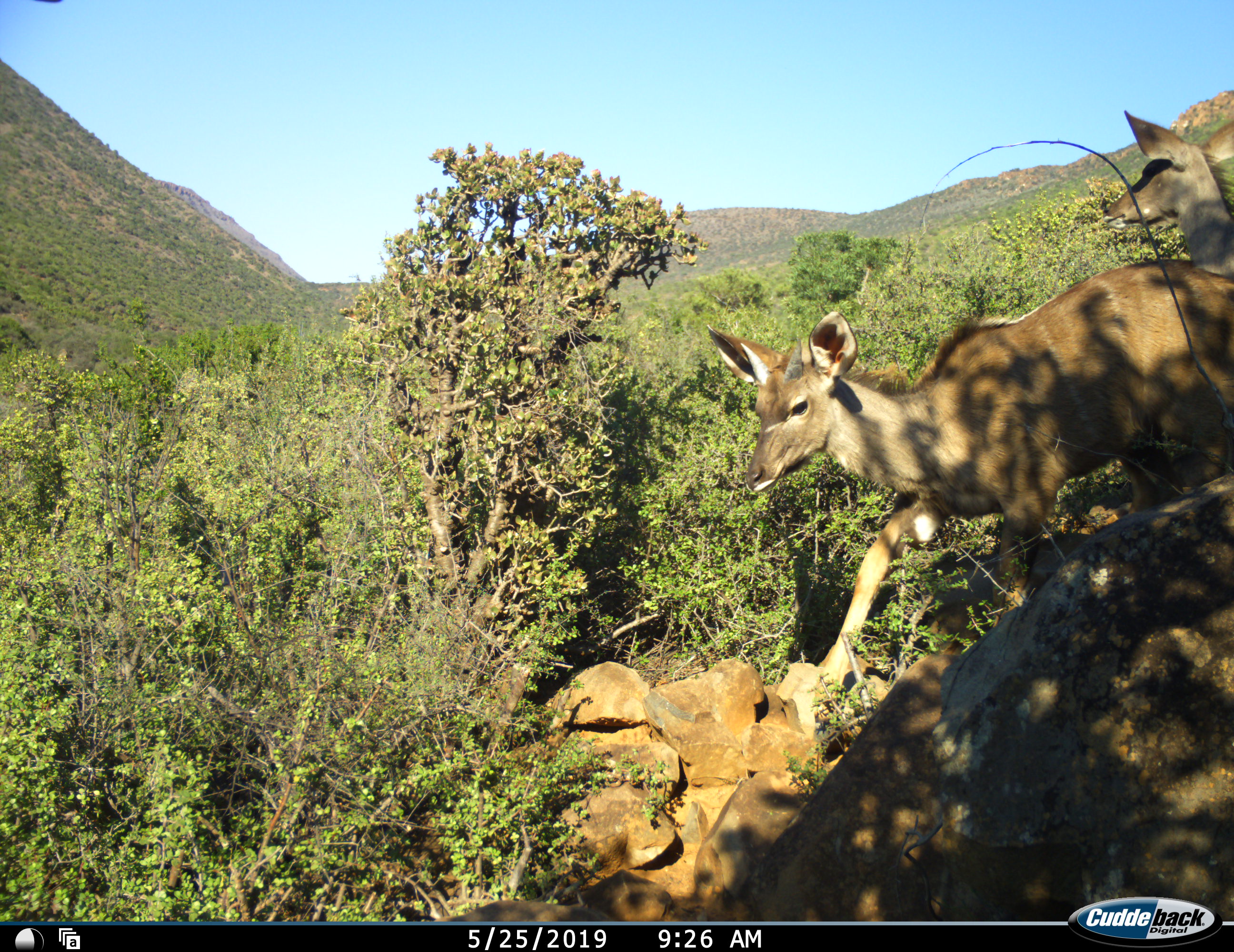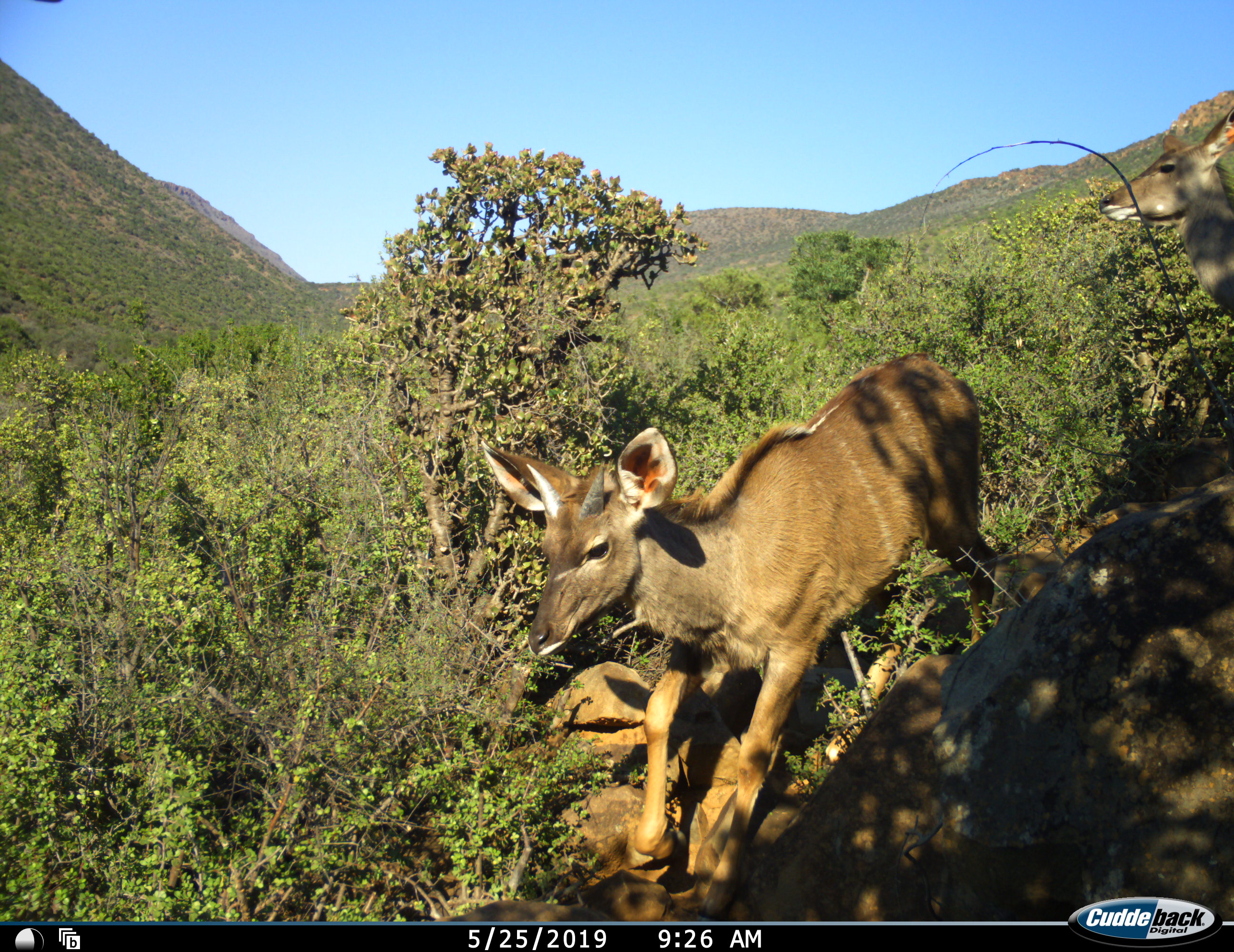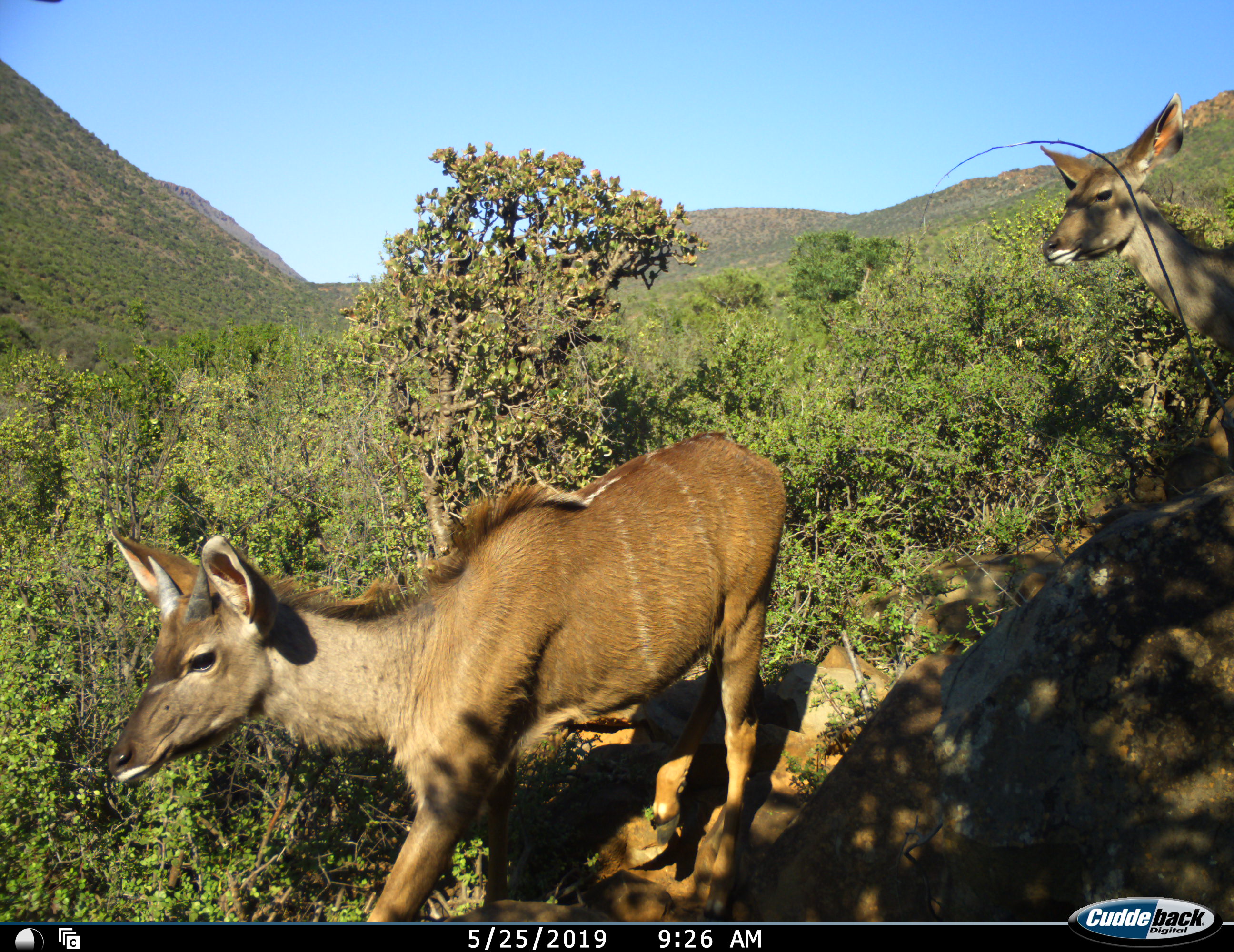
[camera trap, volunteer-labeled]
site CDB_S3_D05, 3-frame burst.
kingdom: Animalia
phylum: Chordata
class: Mammalia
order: Artiodactyla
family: Bovidae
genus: Tragelaphus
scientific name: Tragelaphus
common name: kudu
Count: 2.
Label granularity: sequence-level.